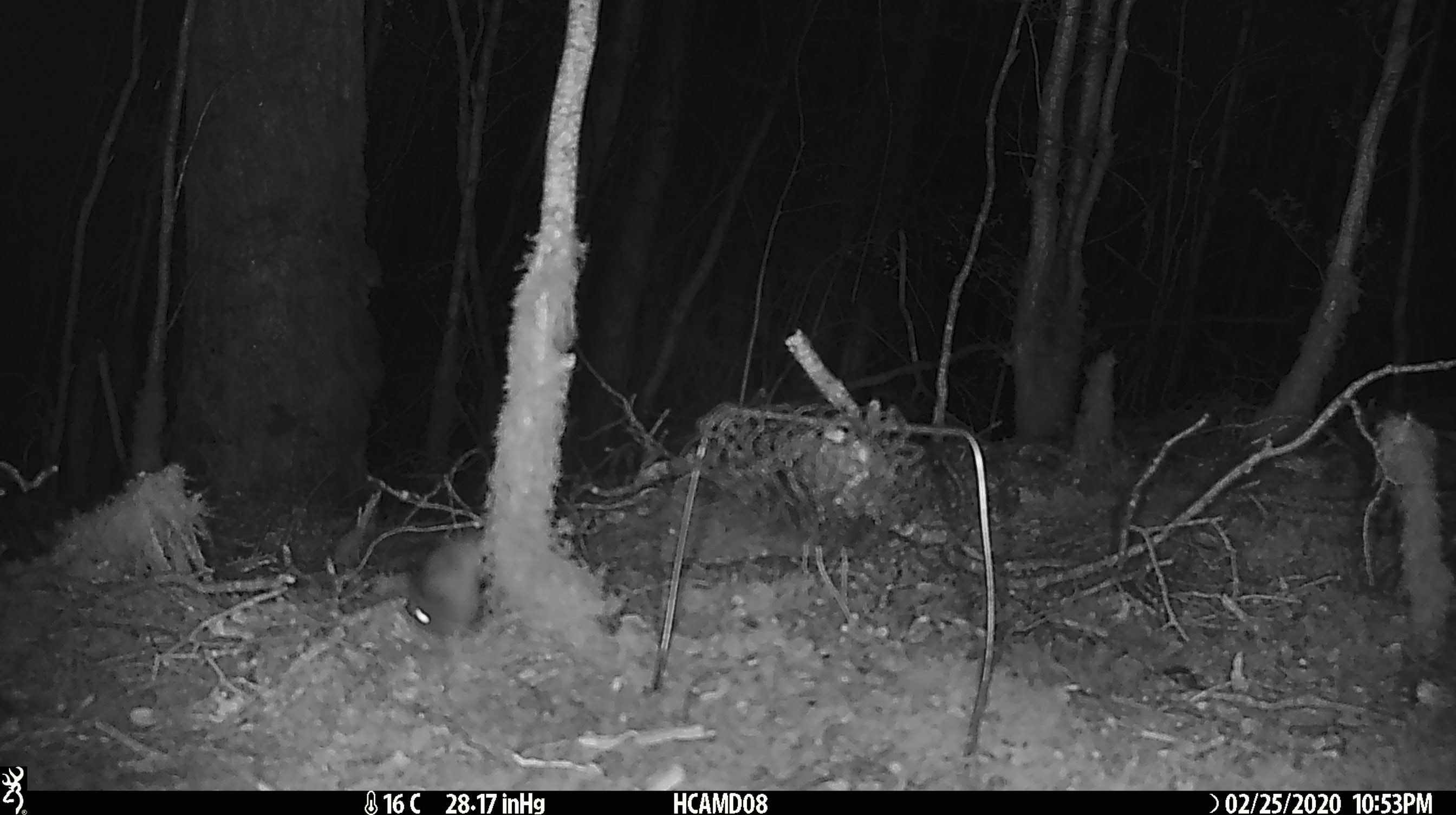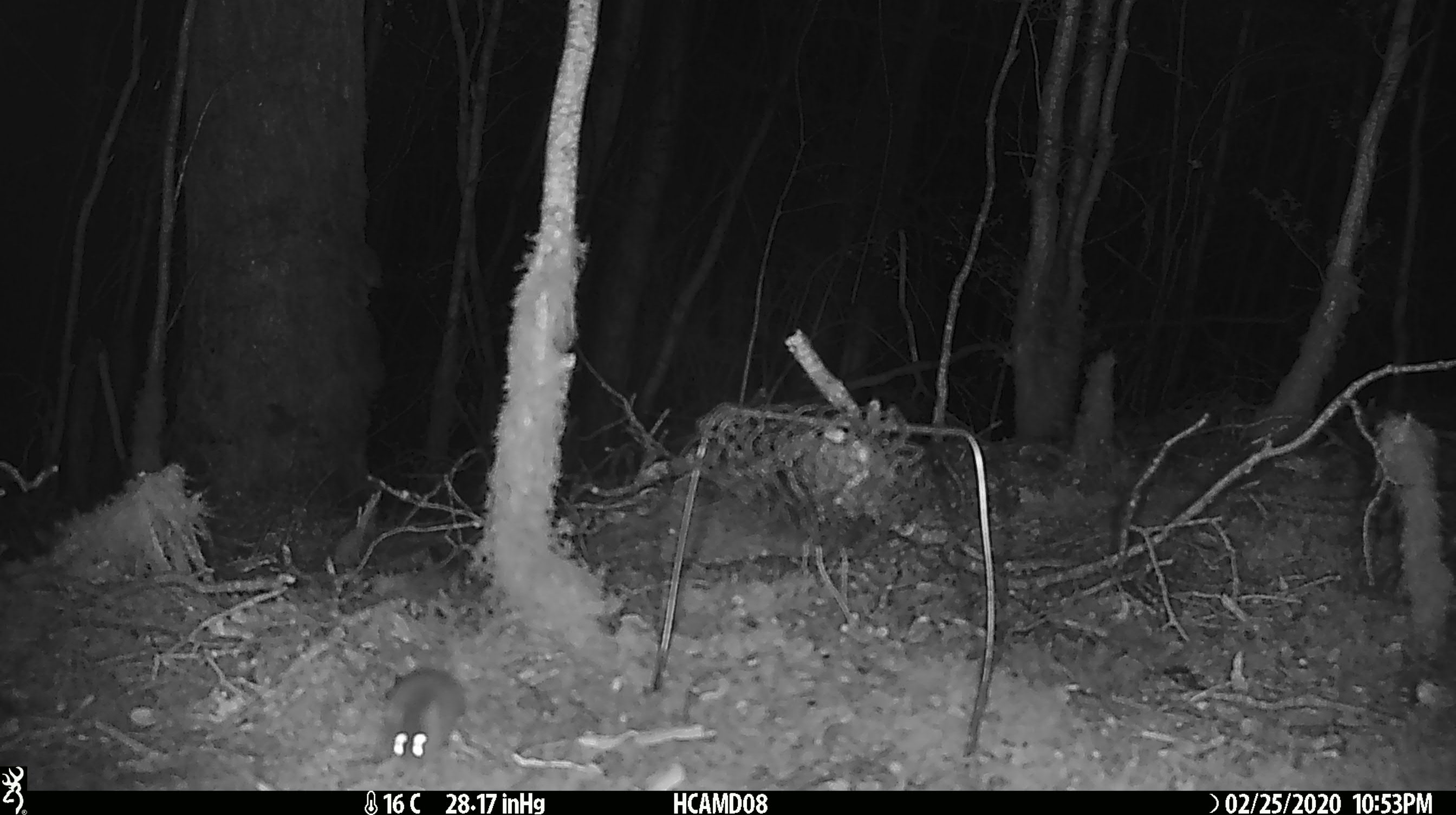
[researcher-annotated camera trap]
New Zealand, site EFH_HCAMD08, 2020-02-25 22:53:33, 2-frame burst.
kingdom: Animalia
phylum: Chordata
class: Mammalia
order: Rodentia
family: Muridae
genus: Mus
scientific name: Mus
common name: mouse